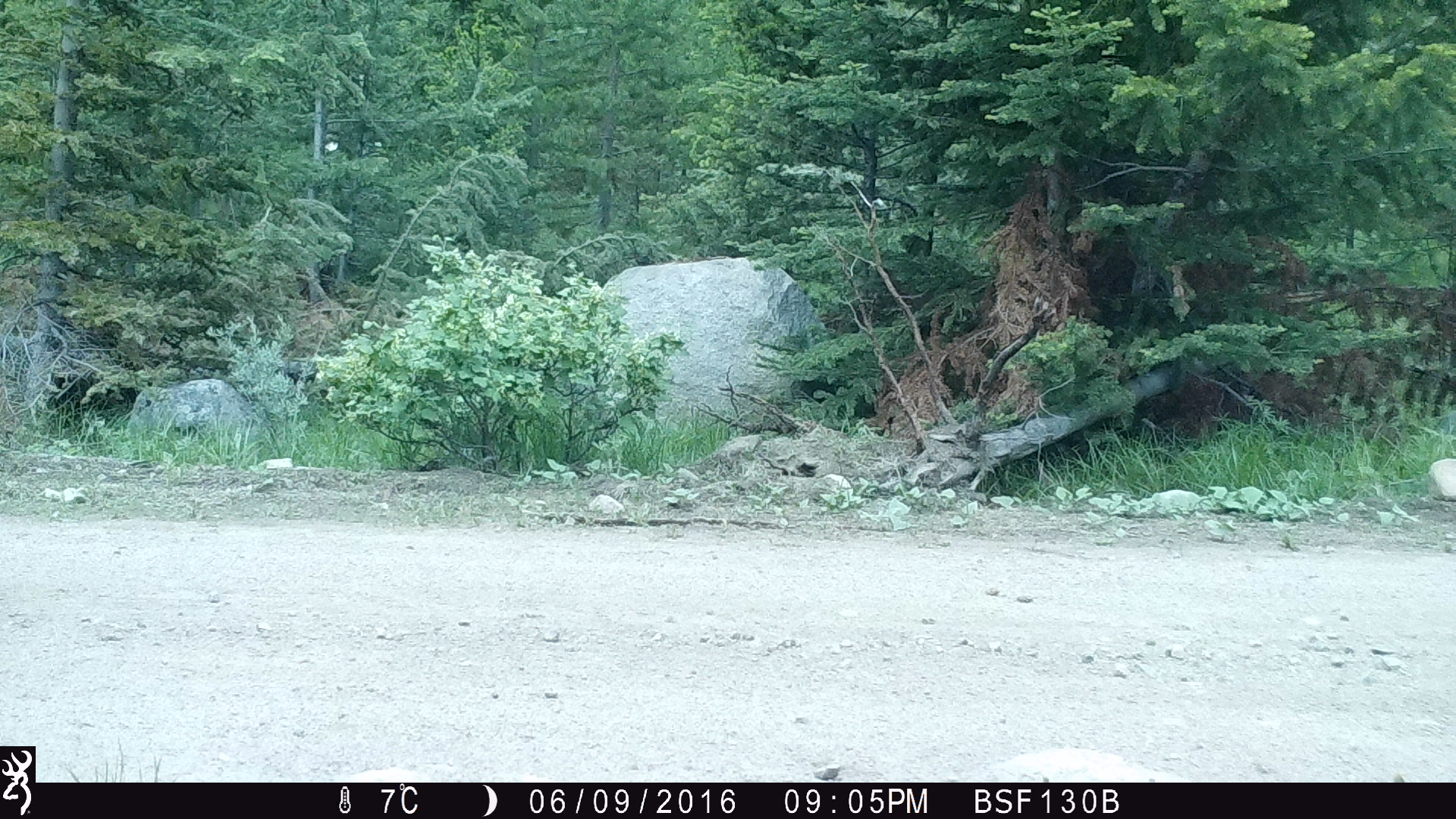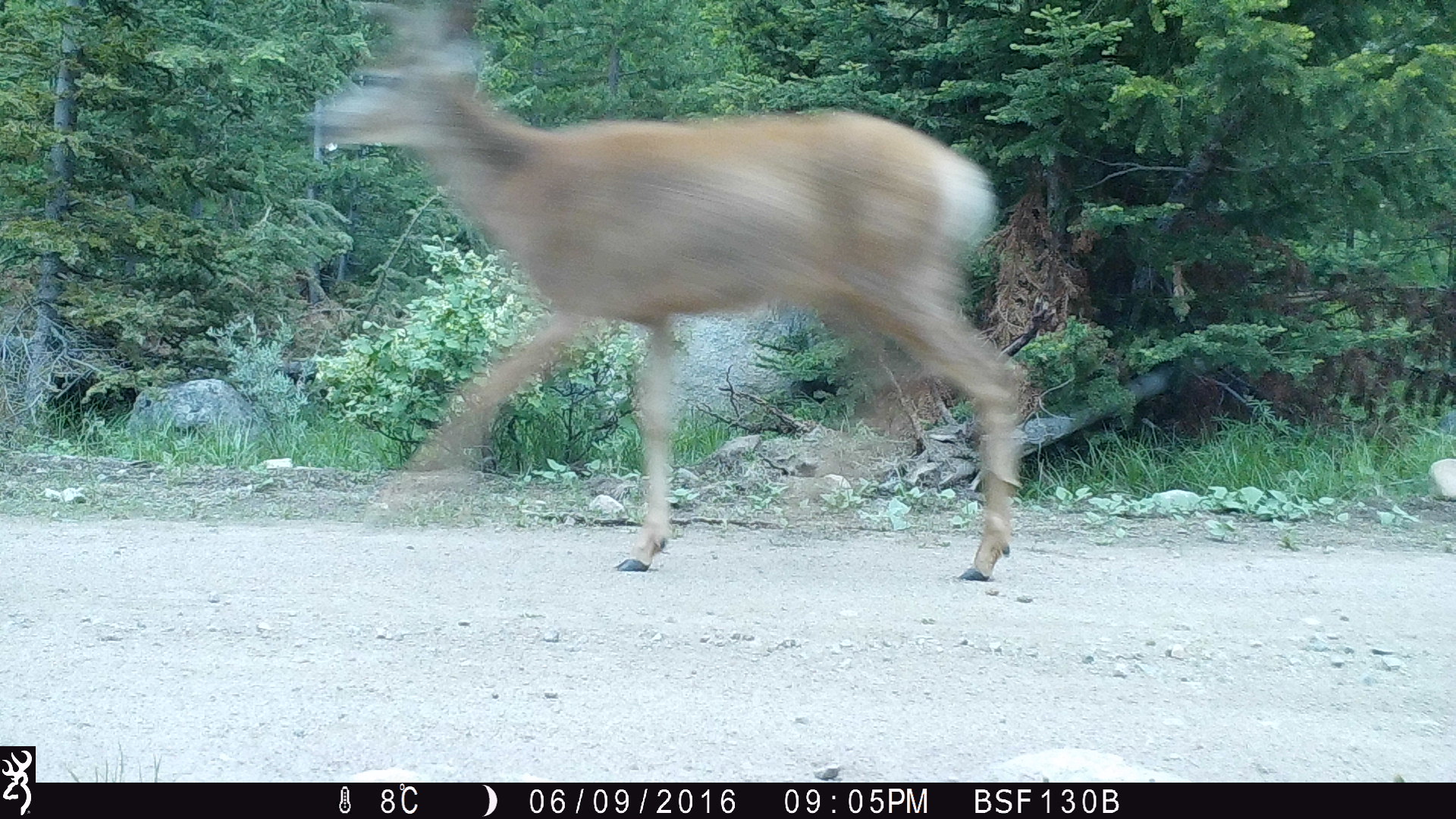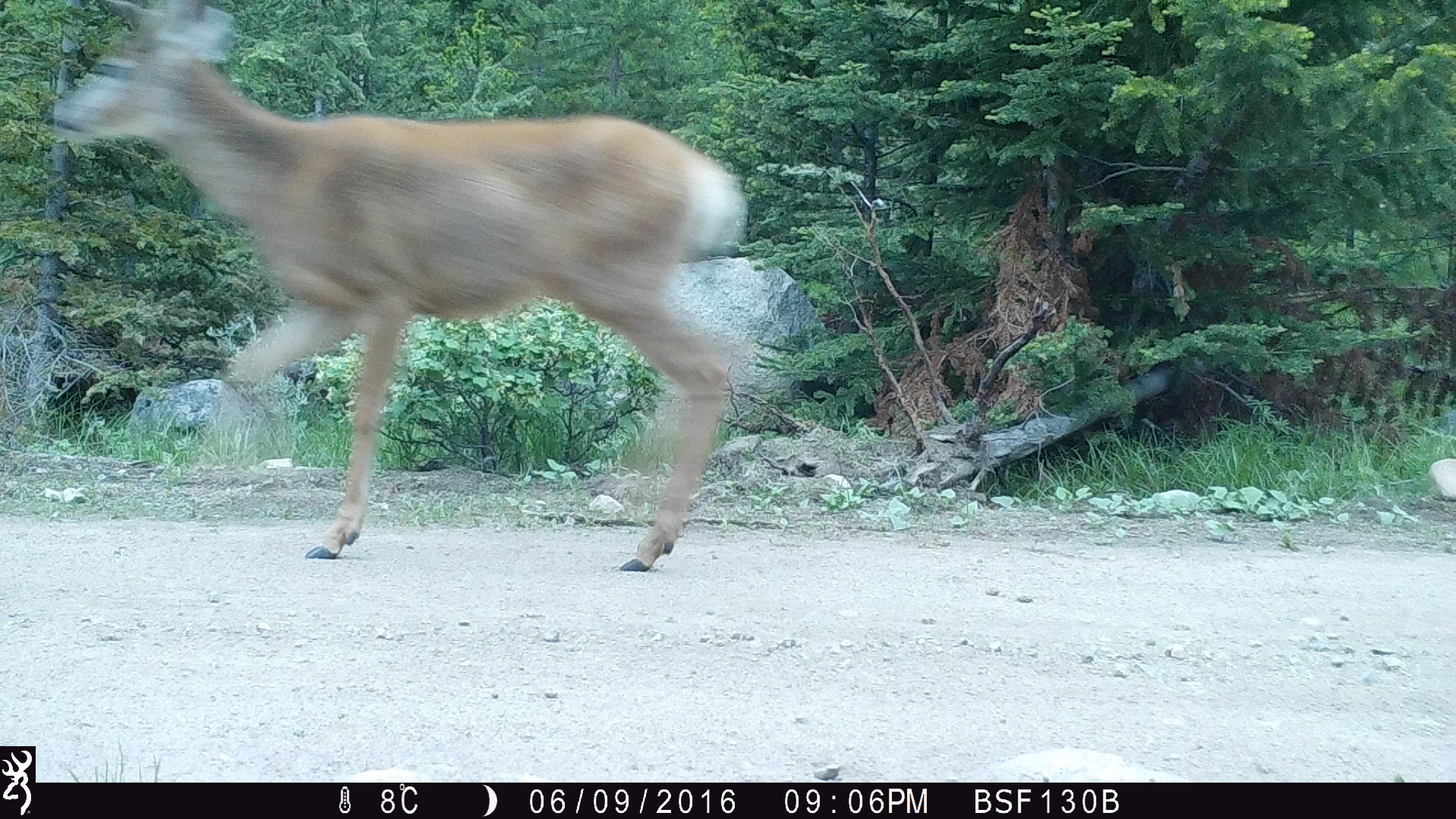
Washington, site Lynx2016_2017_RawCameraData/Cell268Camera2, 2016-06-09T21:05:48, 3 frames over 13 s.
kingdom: Animalia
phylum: Chordata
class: Mammalia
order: Artiodactyla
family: Cervidae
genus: Odocoileus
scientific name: Odocoileus hemionus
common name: mule deer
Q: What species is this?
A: Odocoileus hemionus (mule deer).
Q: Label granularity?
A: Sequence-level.